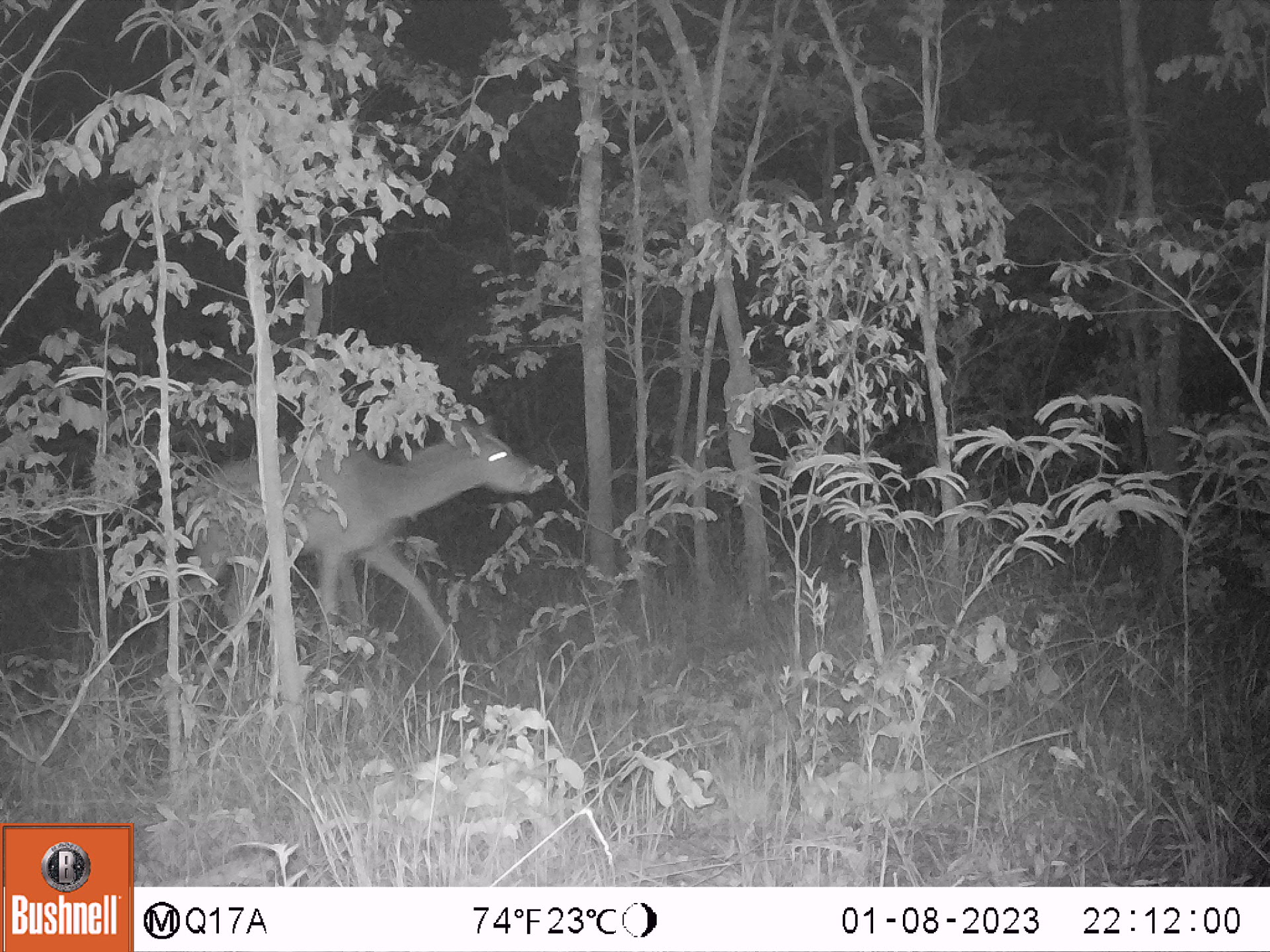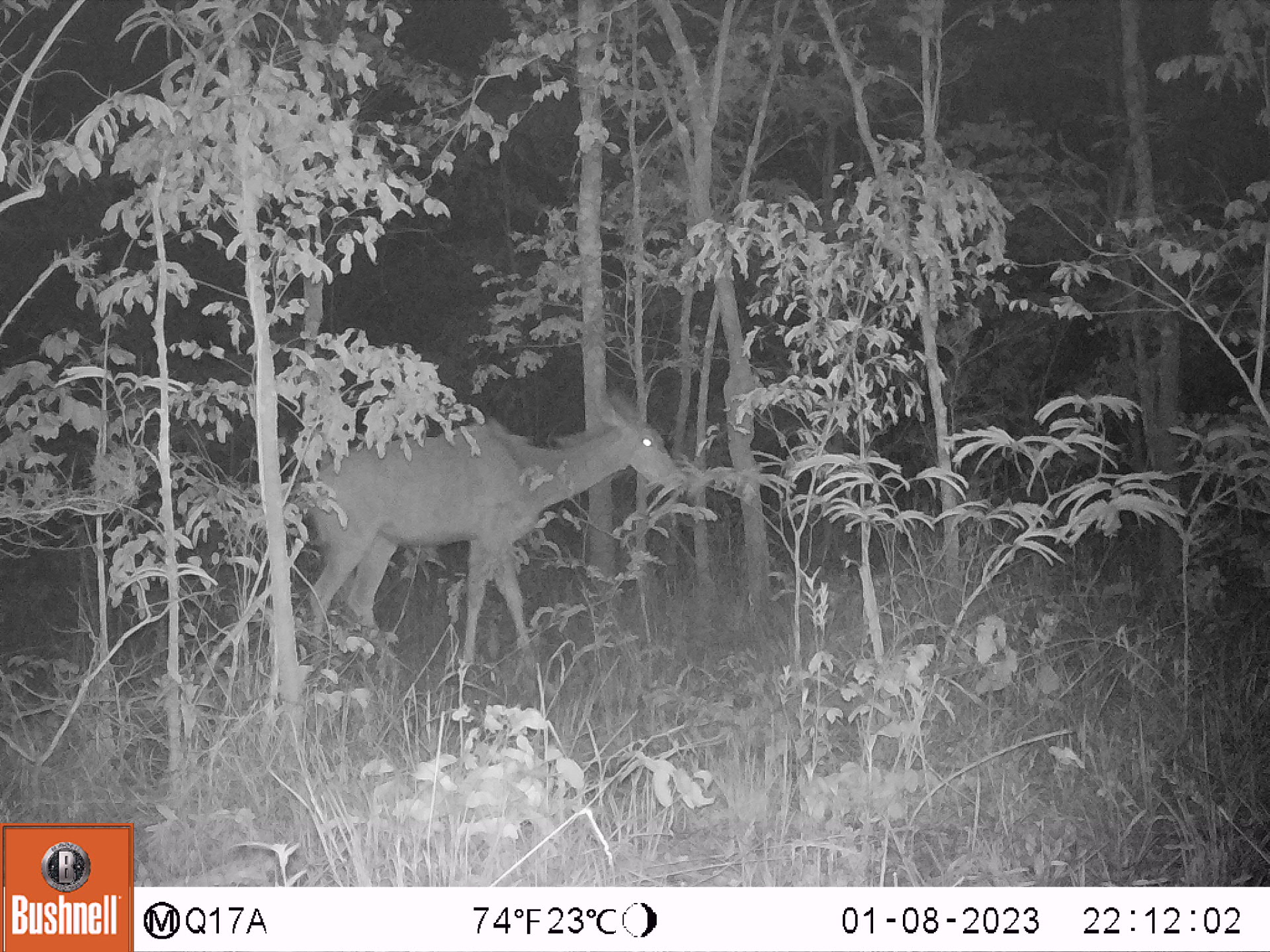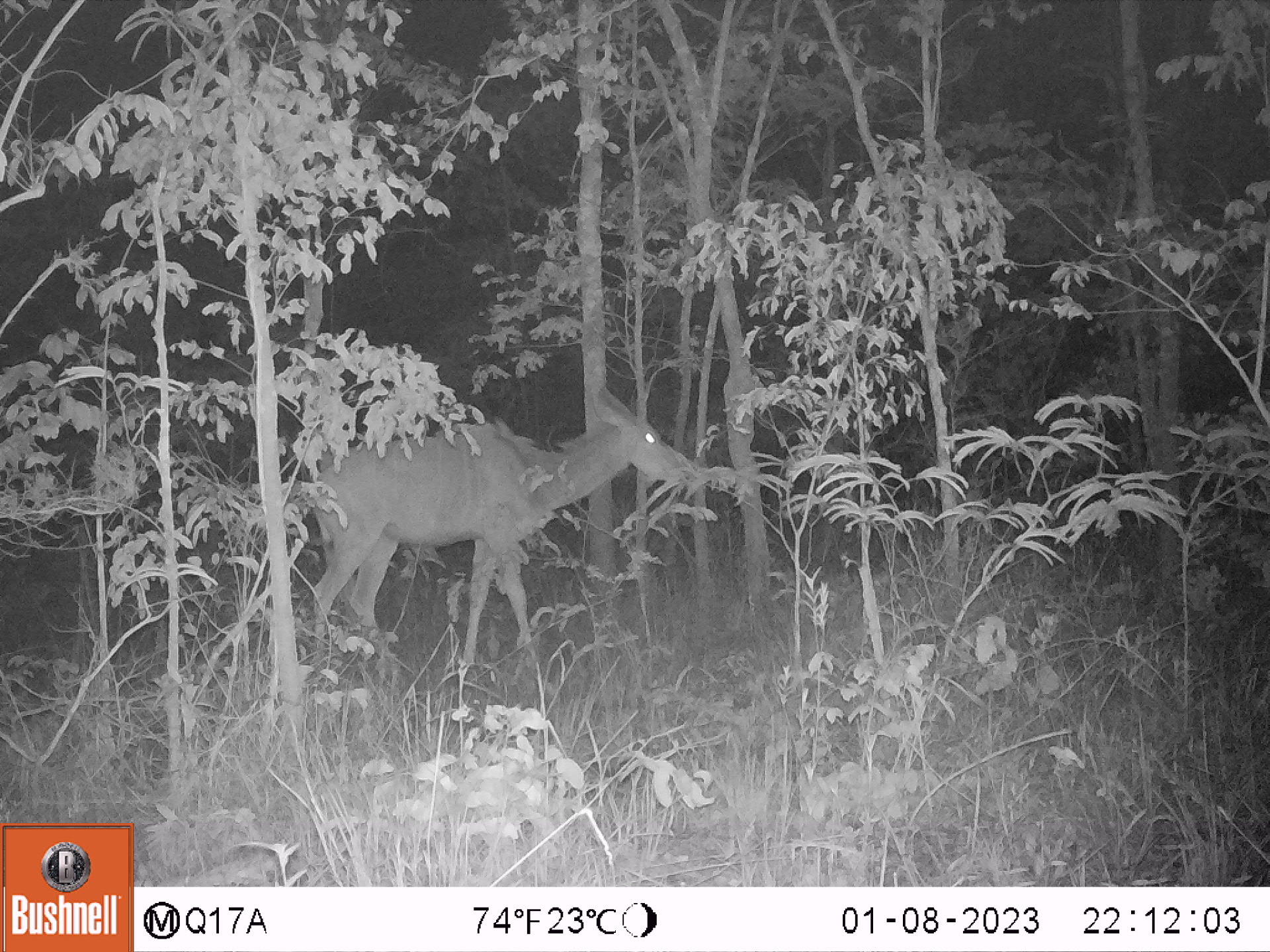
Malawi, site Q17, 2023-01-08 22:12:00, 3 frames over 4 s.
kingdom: Animalia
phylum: Chordata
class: Mammalia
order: Artiodactyla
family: Bovidae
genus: Tragelaphus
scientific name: Tragelaphus strepsiceros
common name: greater kudu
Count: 1.